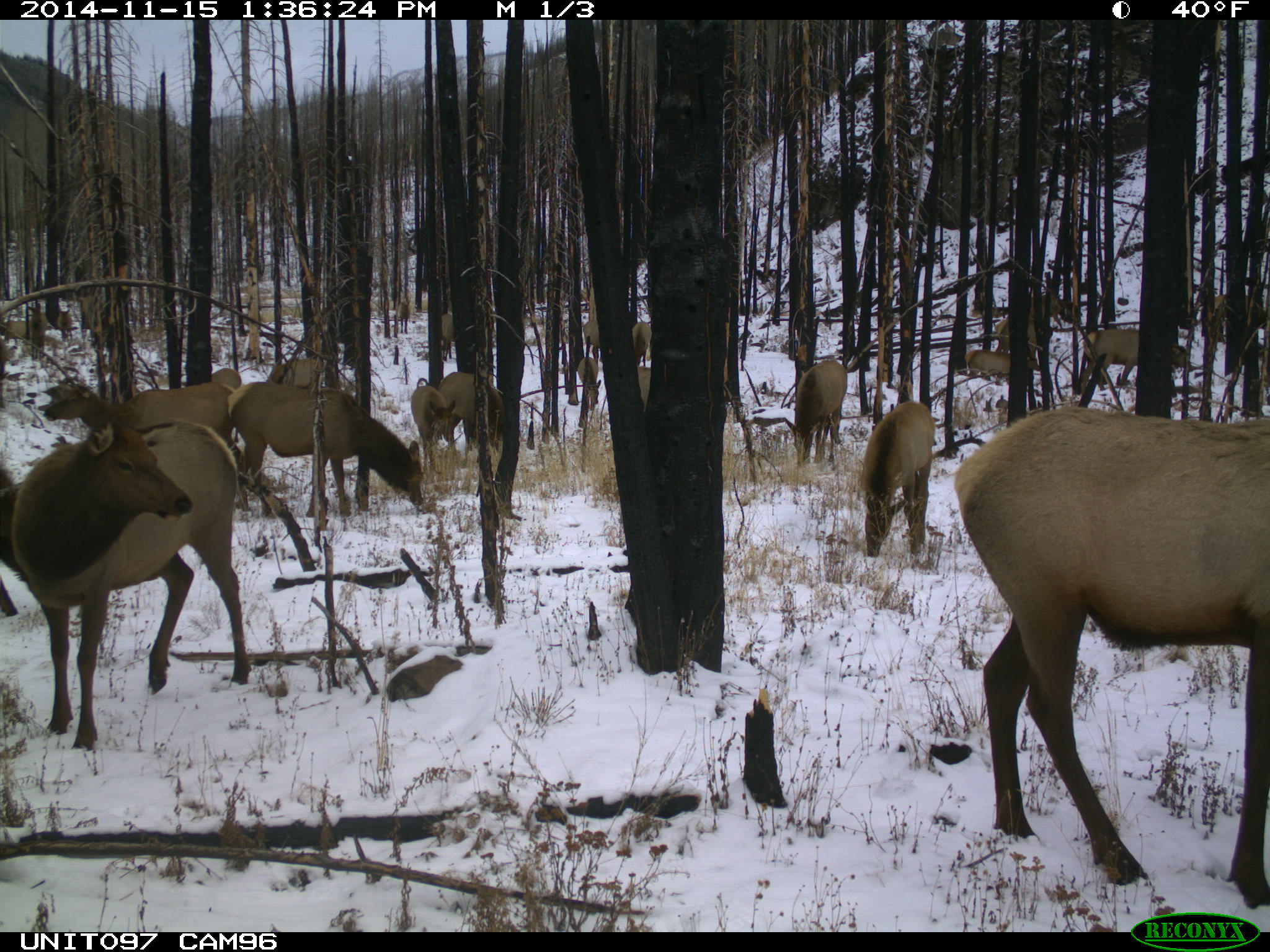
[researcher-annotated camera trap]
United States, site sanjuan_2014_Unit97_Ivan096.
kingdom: Animalia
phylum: Chordata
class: Mammalia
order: Artiodactyla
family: Cervidae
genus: Cervus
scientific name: Cervus elaphus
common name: red deer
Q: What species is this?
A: Cervus elaphus (red deer).